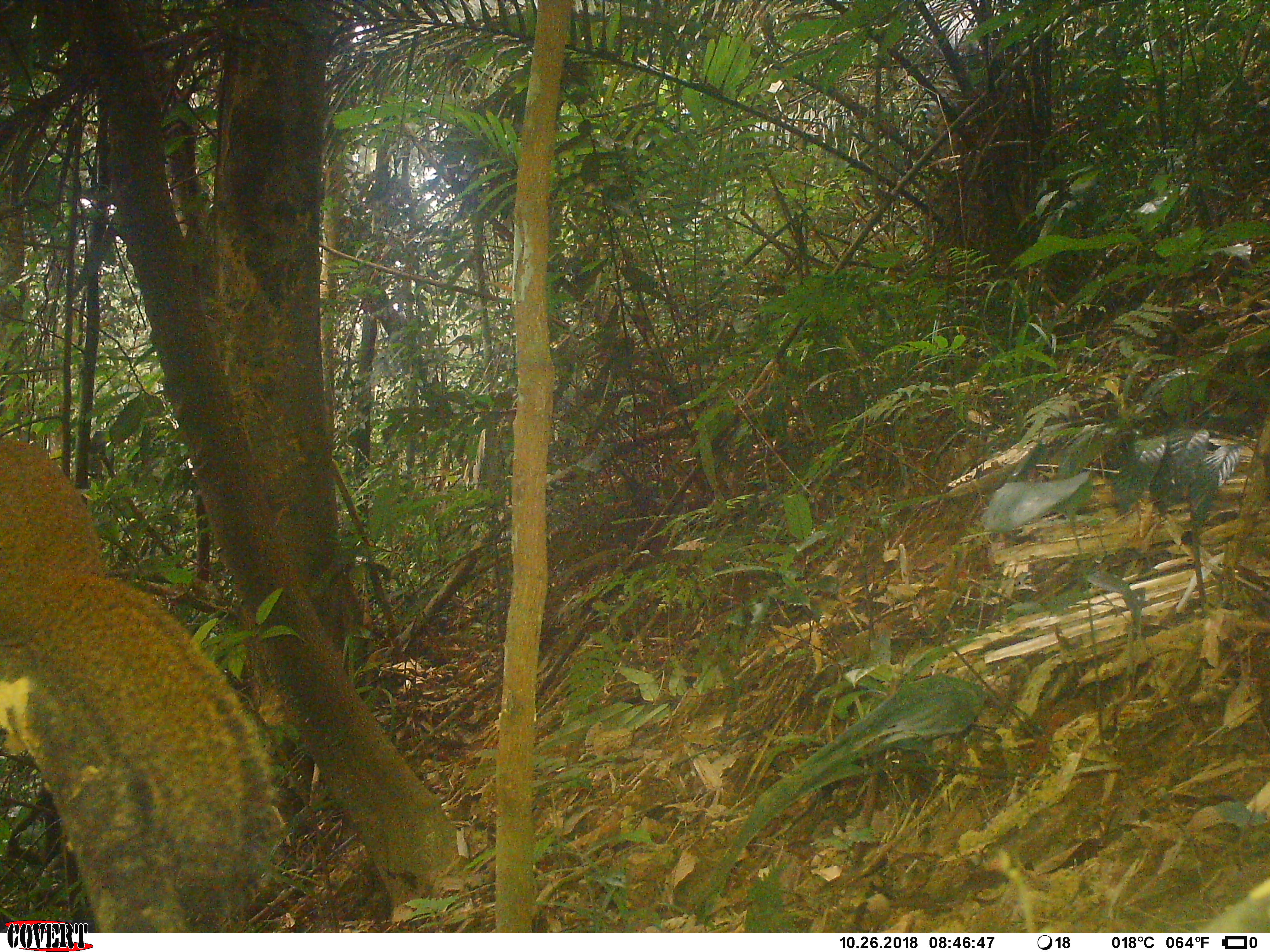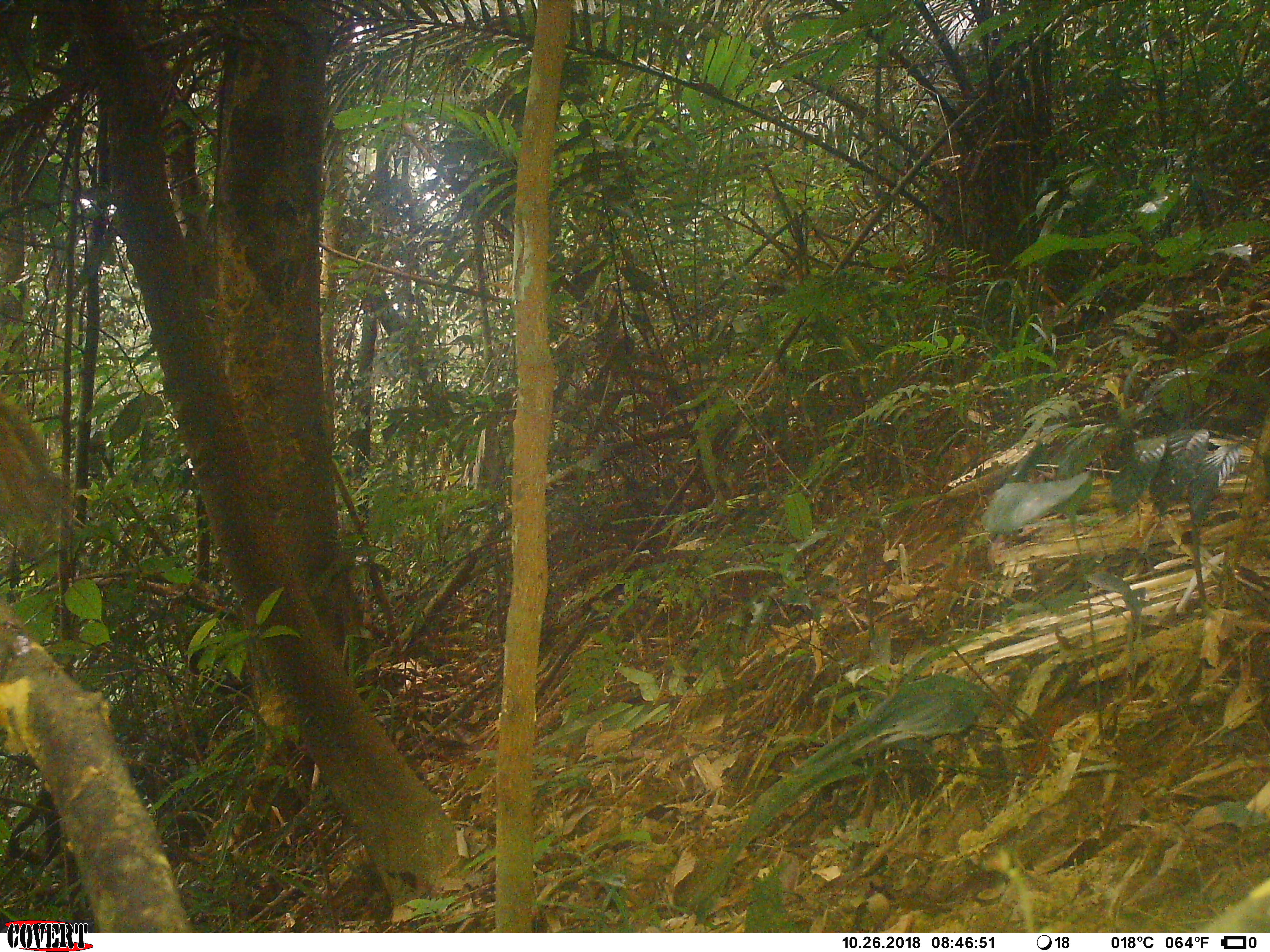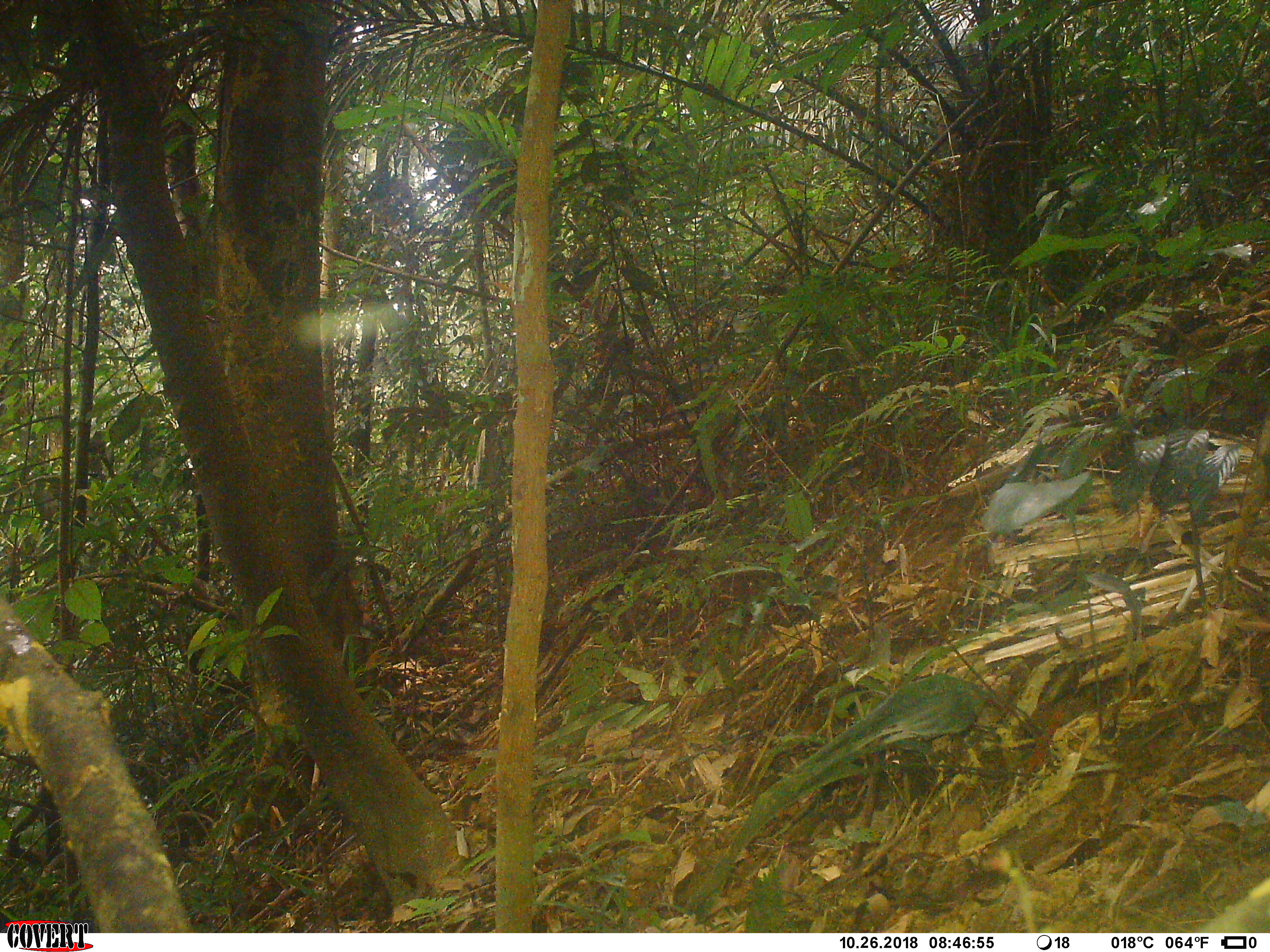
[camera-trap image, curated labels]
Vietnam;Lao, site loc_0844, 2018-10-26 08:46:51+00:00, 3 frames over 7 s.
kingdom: Animalia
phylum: Chordata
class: Mammalia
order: Rodentia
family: Sciuridae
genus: Sciurus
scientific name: Sciurus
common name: squirrel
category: unidentified squirrel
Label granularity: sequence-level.